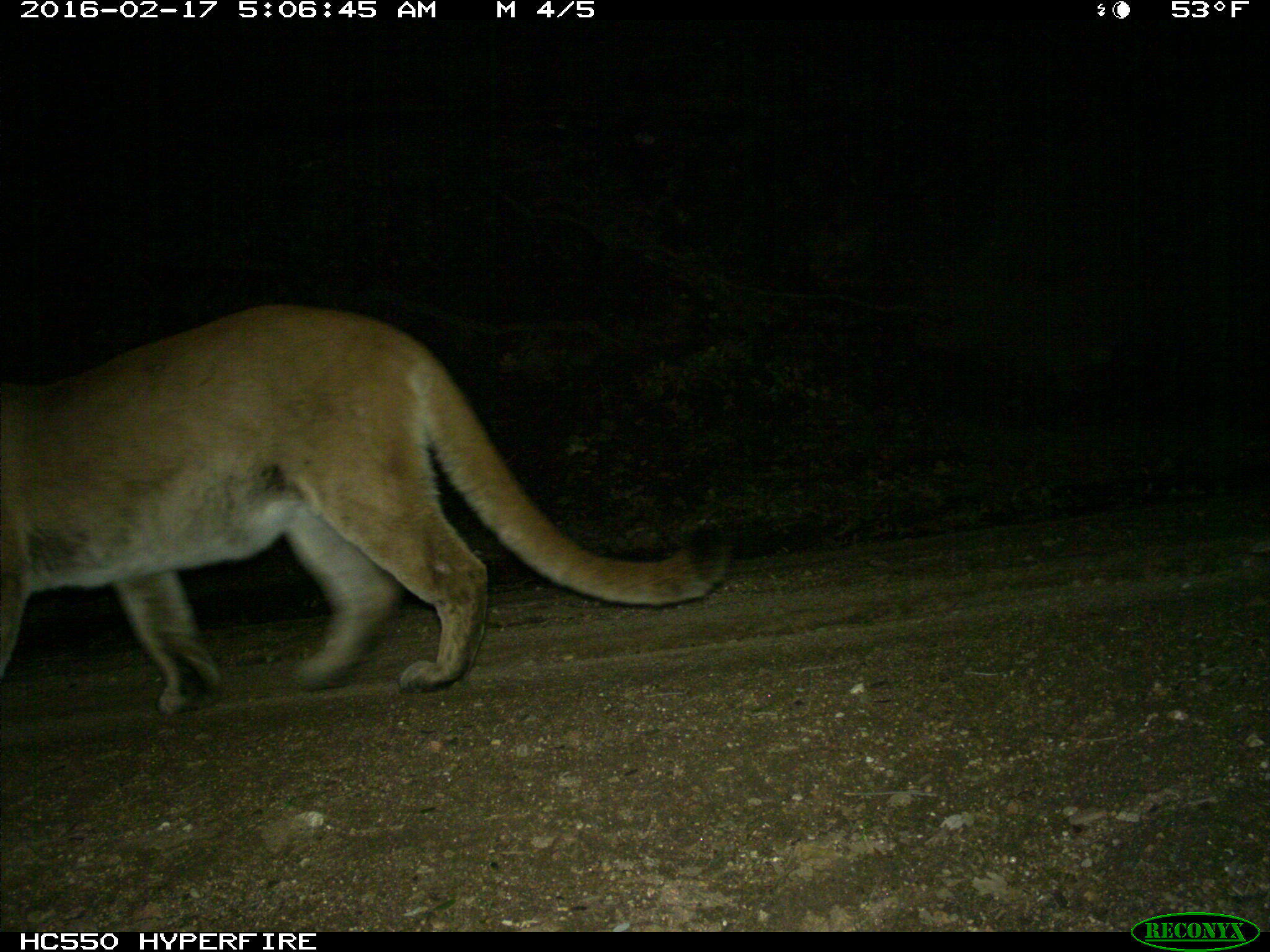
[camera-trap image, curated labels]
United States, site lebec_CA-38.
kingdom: Animalia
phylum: Chordata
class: Mammalia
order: Carnivora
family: Felidae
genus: Puma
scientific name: Puma concolor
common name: mountain lion